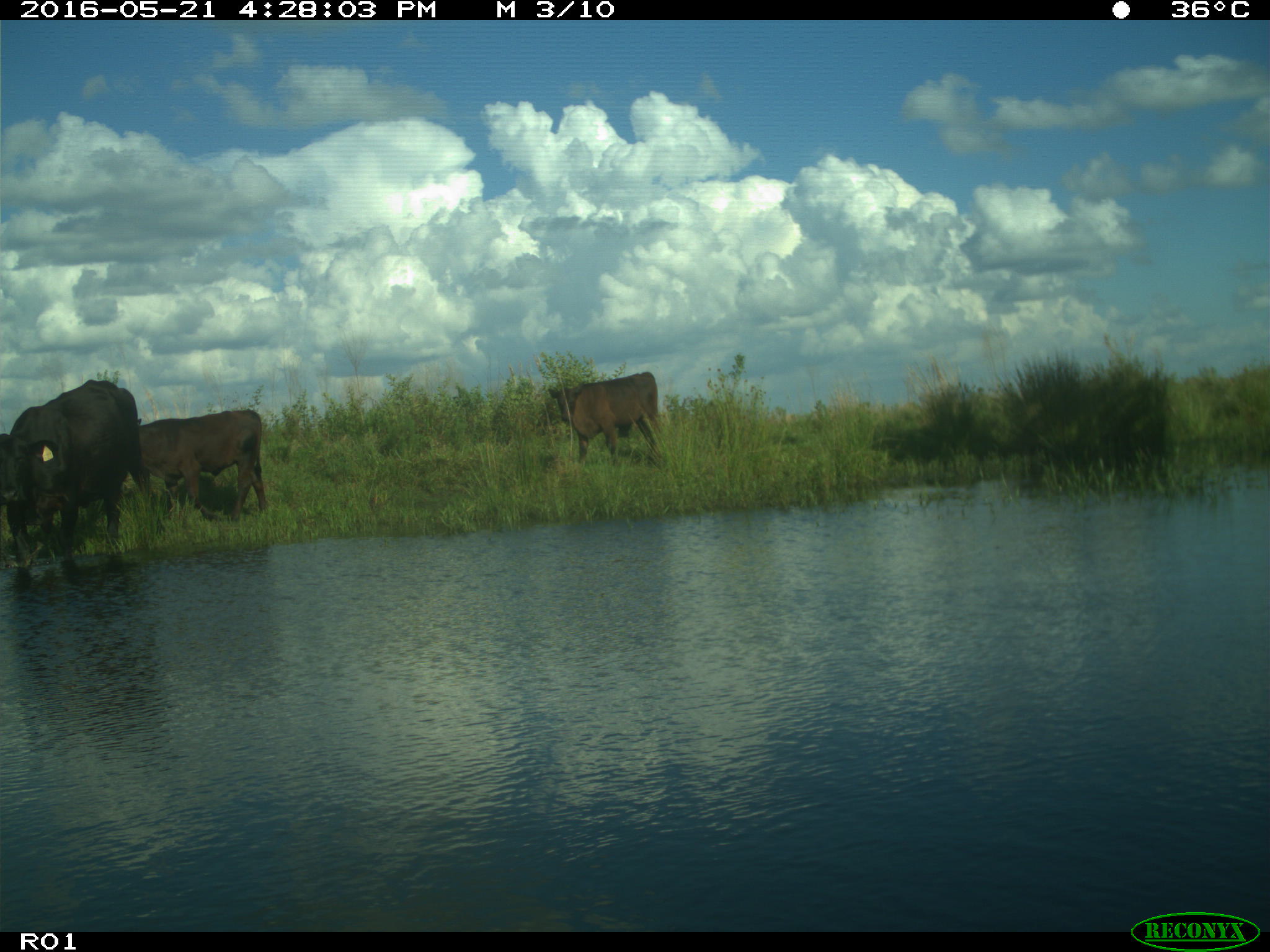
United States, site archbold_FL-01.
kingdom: Animalia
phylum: Chordata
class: Mammalia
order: Artiodactyla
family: Bovidae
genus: Bos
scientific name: Bos taurus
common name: domestic cow